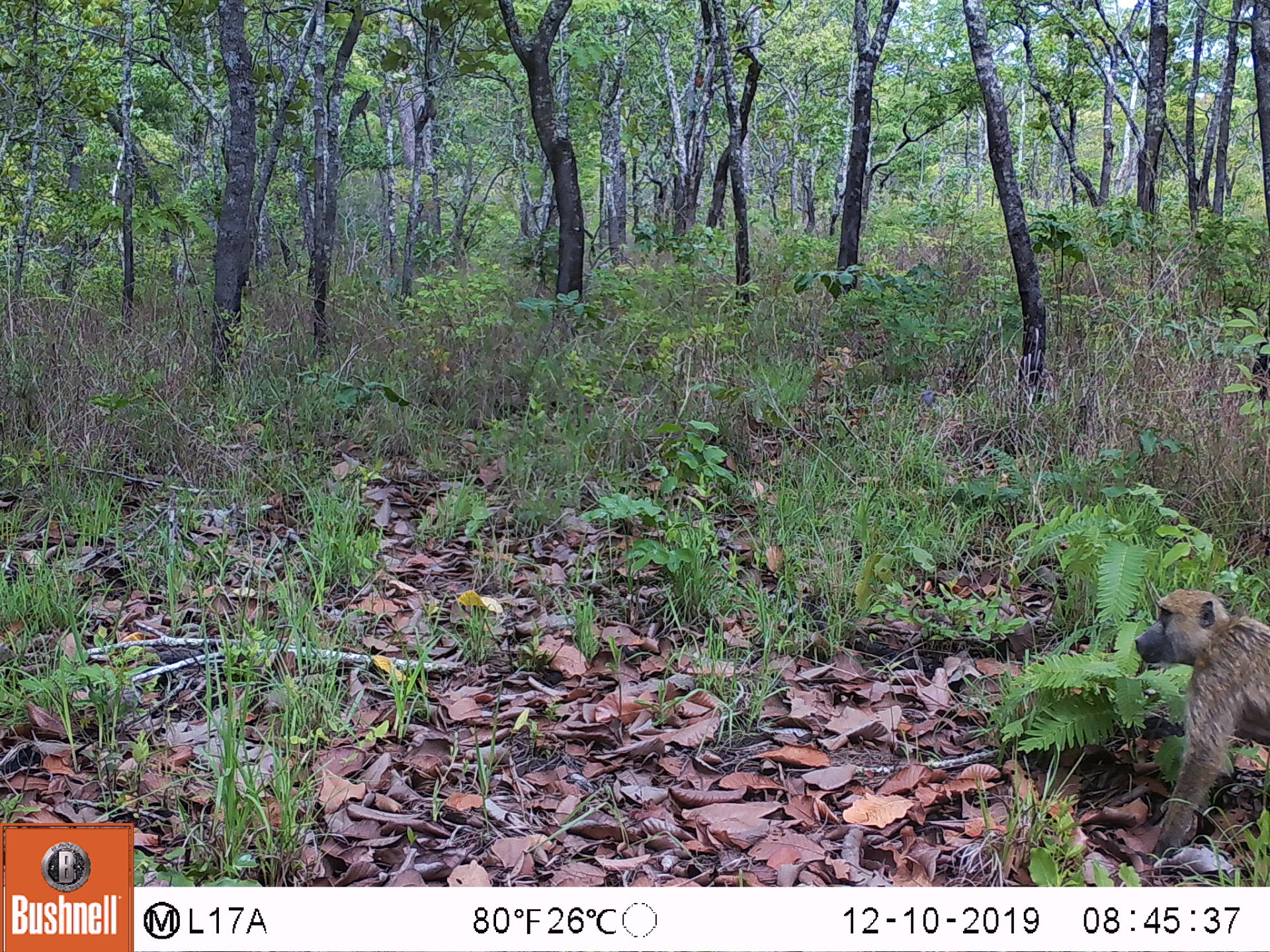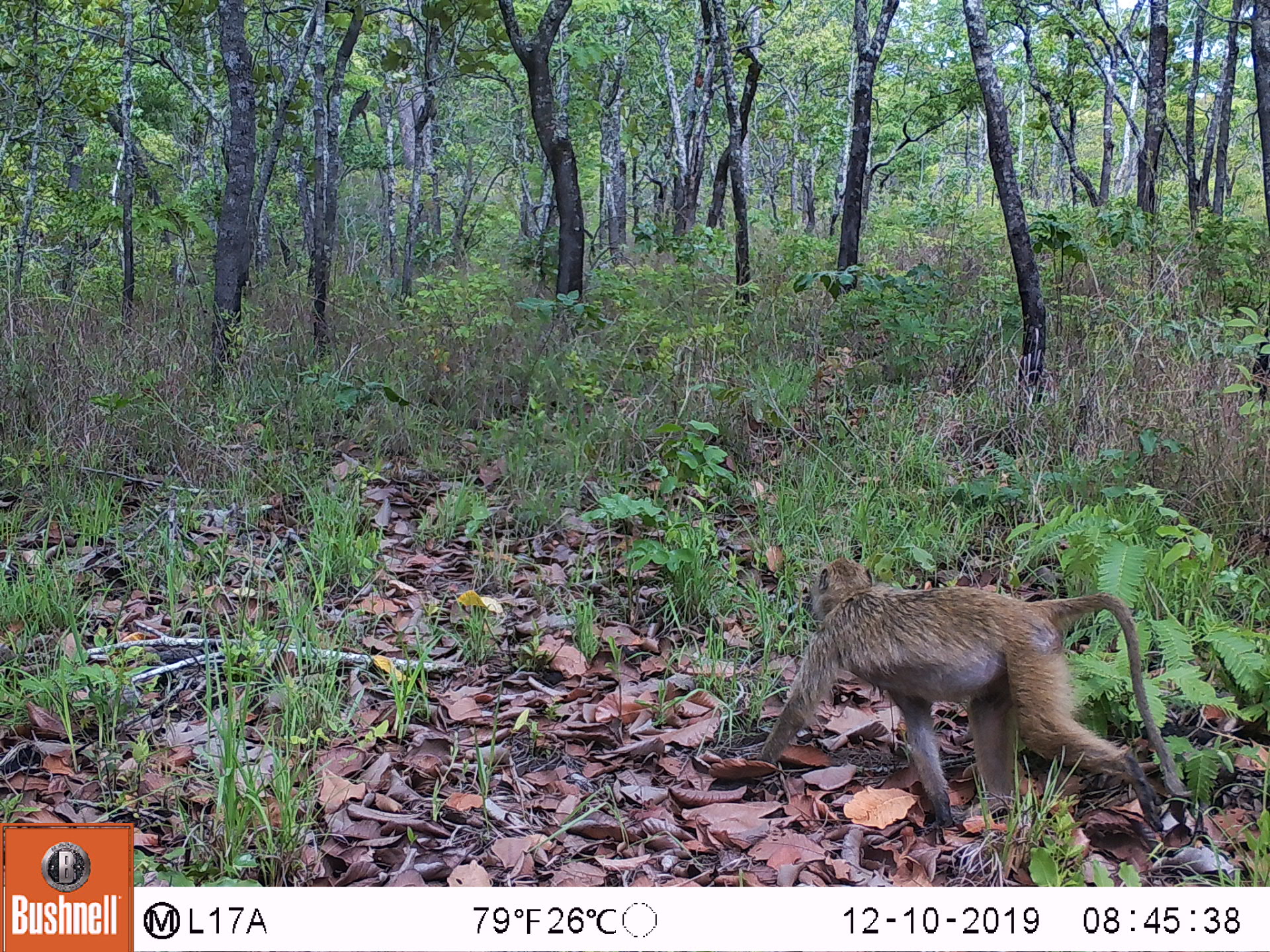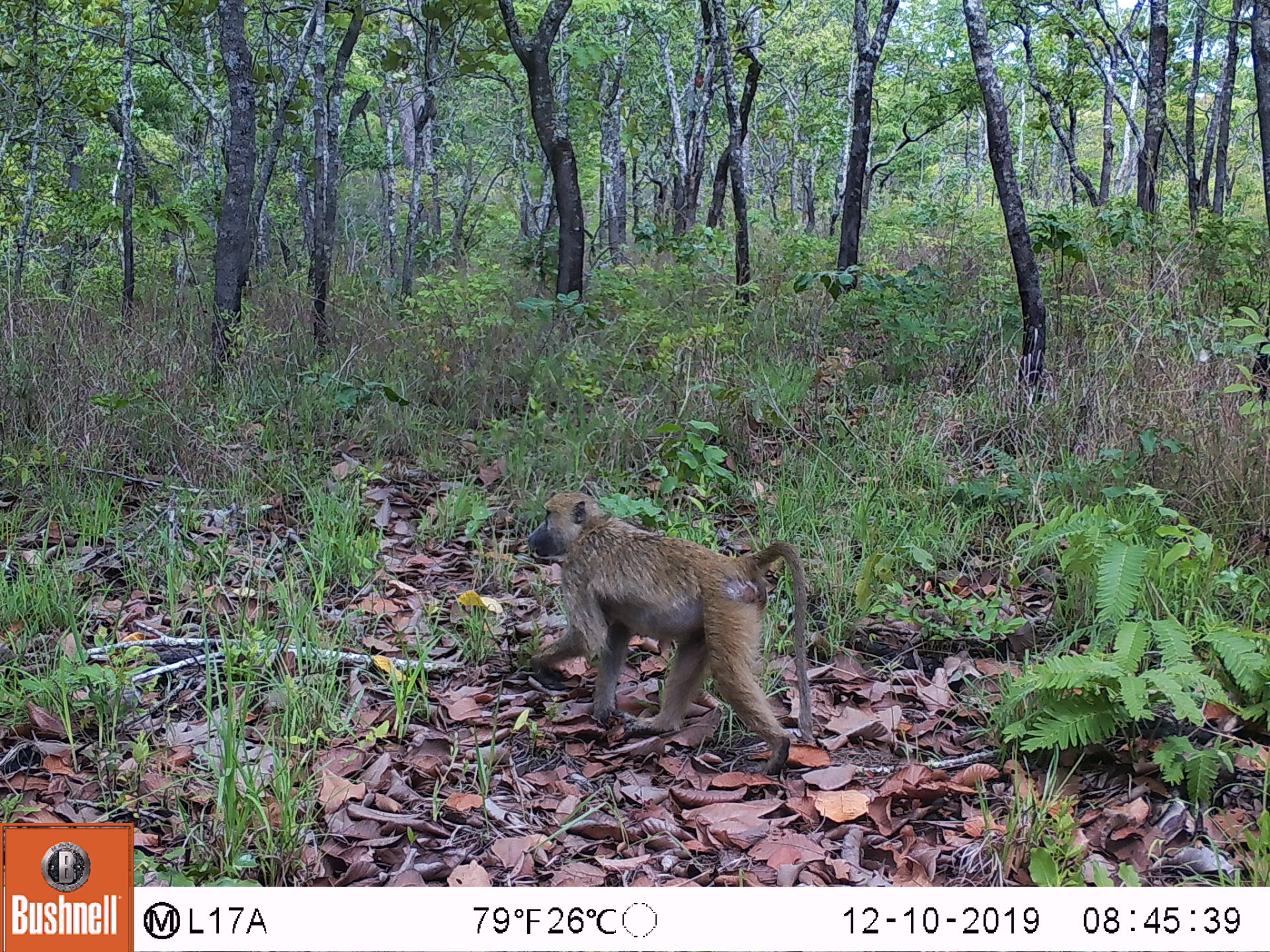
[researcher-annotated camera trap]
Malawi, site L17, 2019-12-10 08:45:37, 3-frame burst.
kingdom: Animalia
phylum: Chordata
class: Mammalia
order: Primates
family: Cercopithecidae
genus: Papio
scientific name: Papio cynocephalus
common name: yellow baboon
Yellow baboon (Papio cynocephalus), count 1.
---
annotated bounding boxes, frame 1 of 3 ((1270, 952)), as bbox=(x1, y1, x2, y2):
yellow baboon: bbox=(1126, 579, 1268, 865)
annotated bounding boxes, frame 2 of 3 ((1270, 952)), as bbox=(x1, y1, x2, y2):
yellow baboon: bbox=(730, 552, 1190, 841)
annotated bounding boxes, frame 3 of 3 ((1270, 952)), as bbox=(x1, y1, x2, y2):
yellow baboon: bbox=(511, 483, 819, 776)